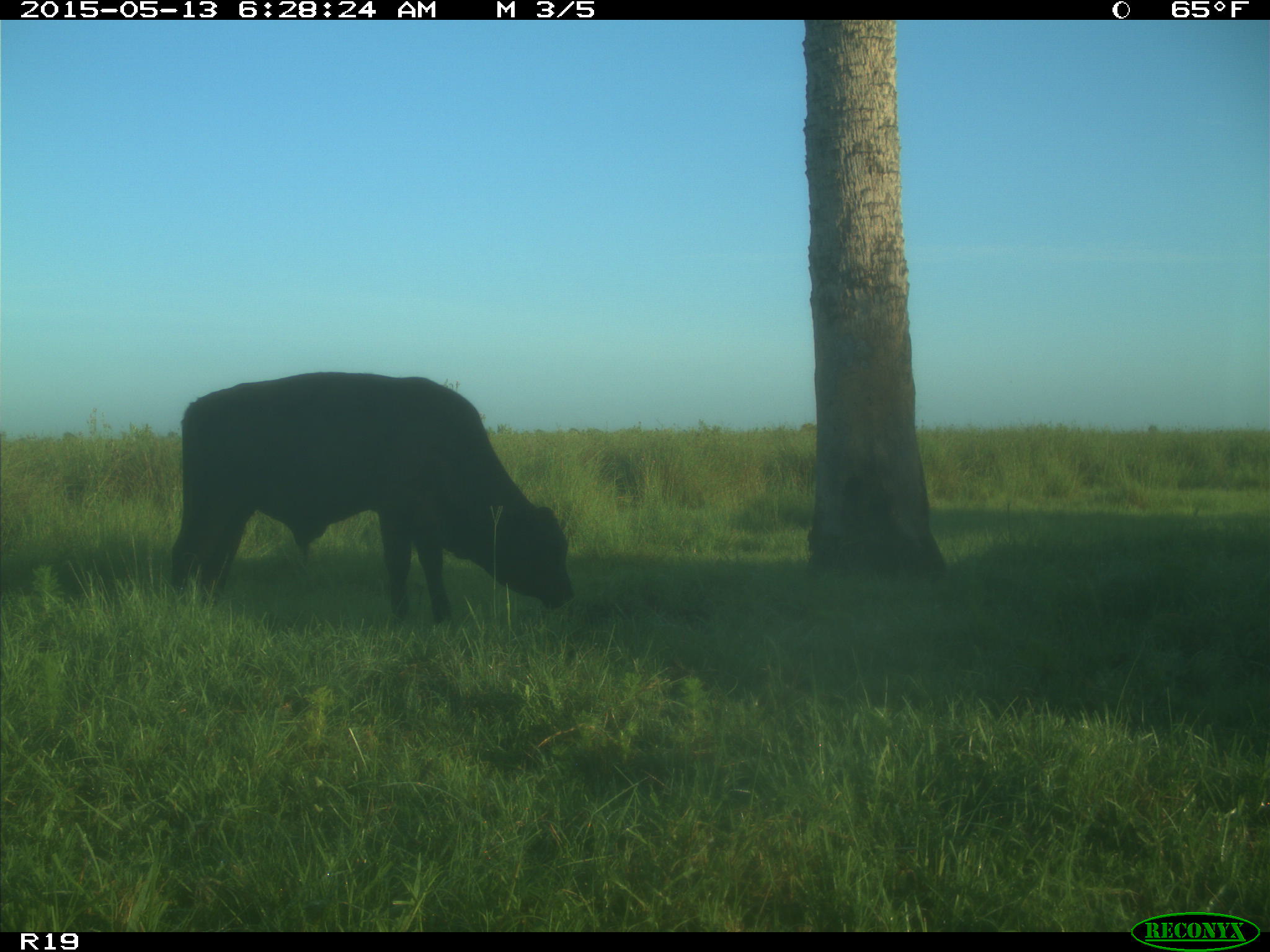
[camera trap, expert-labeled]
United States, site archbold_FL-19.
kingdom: Animalia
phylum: Chordata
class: Mammalia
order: Artiodactyla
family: Bovidae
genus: Bos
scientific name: Bos taurus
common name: domestic cow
Bos taurus (domestic cow).